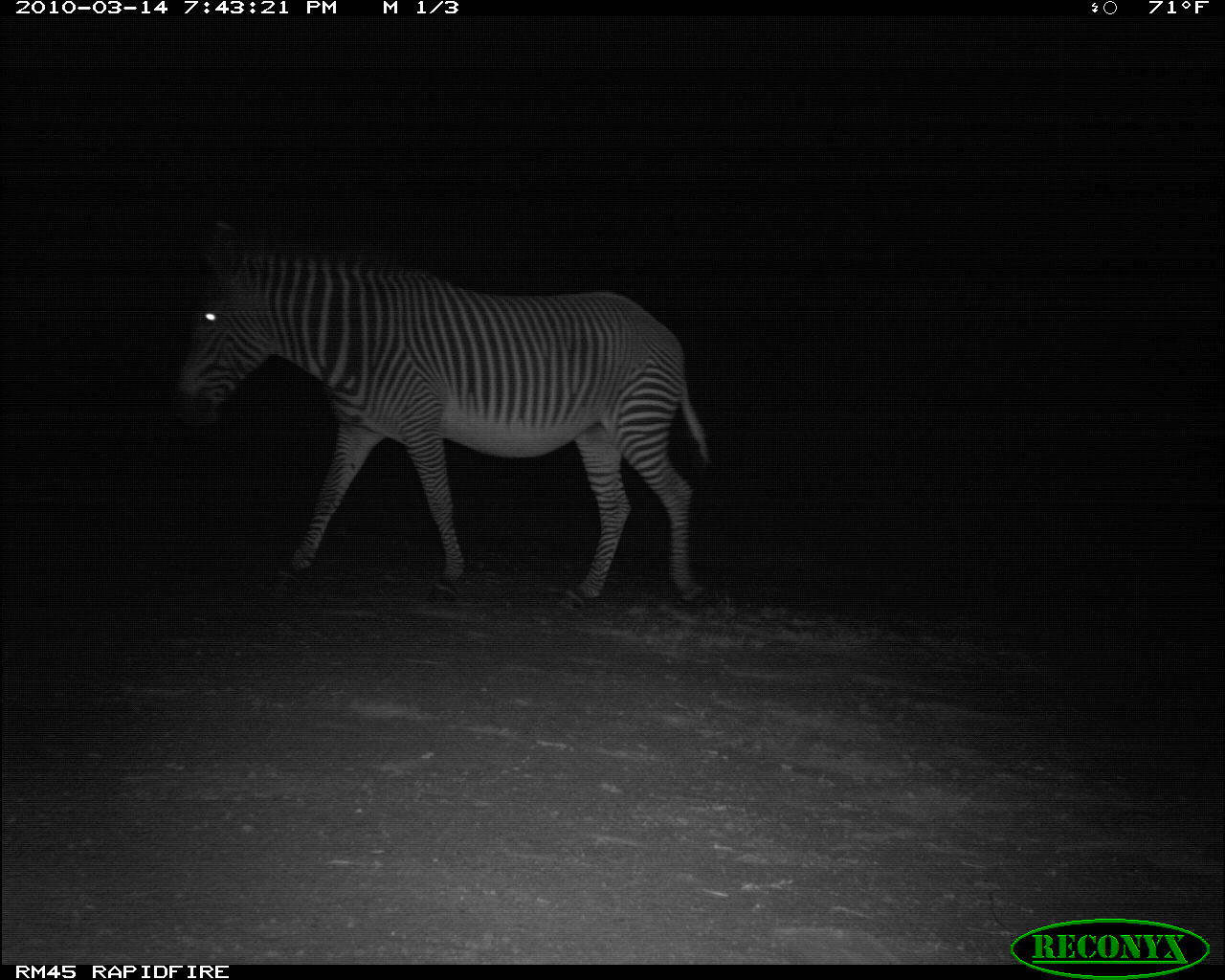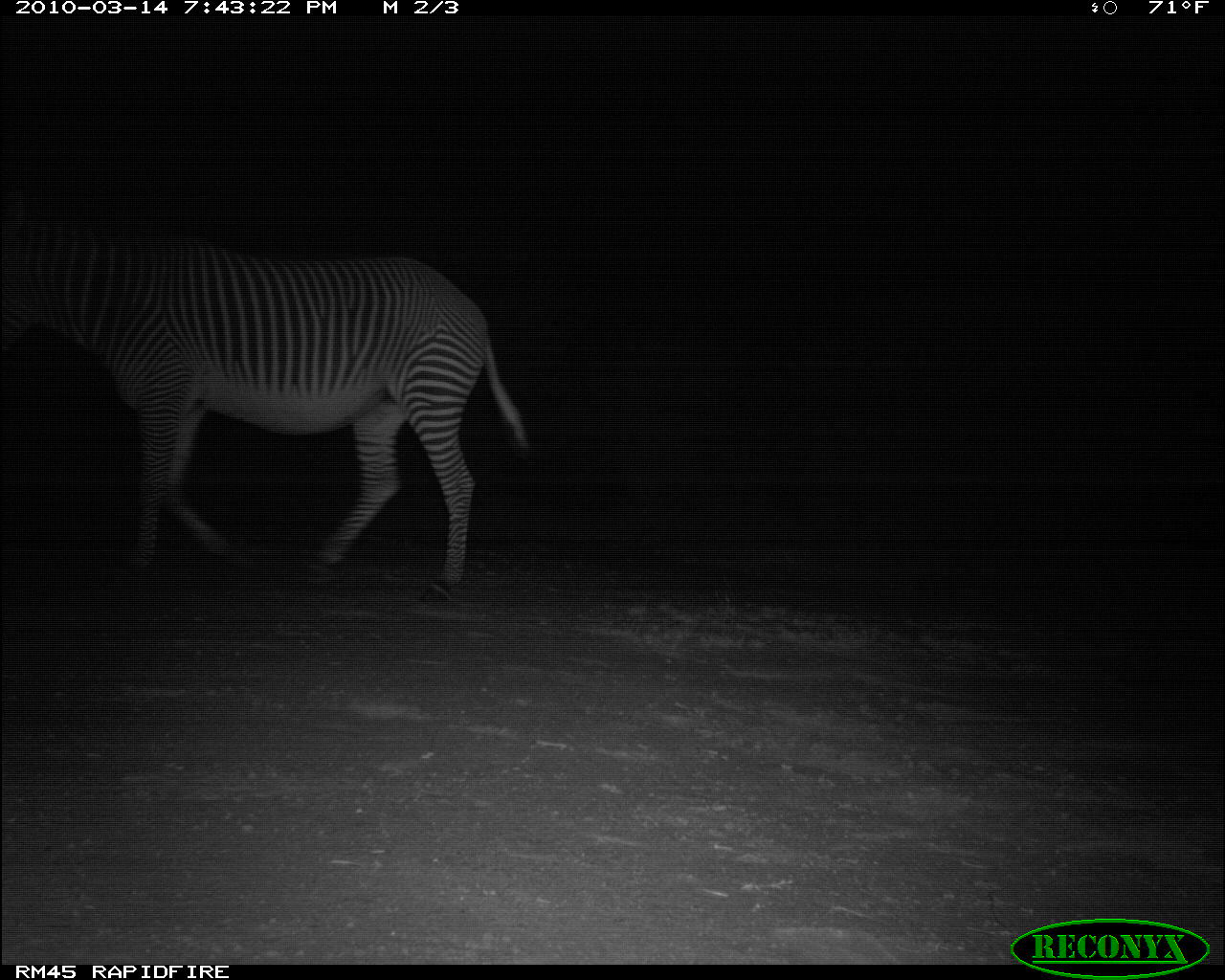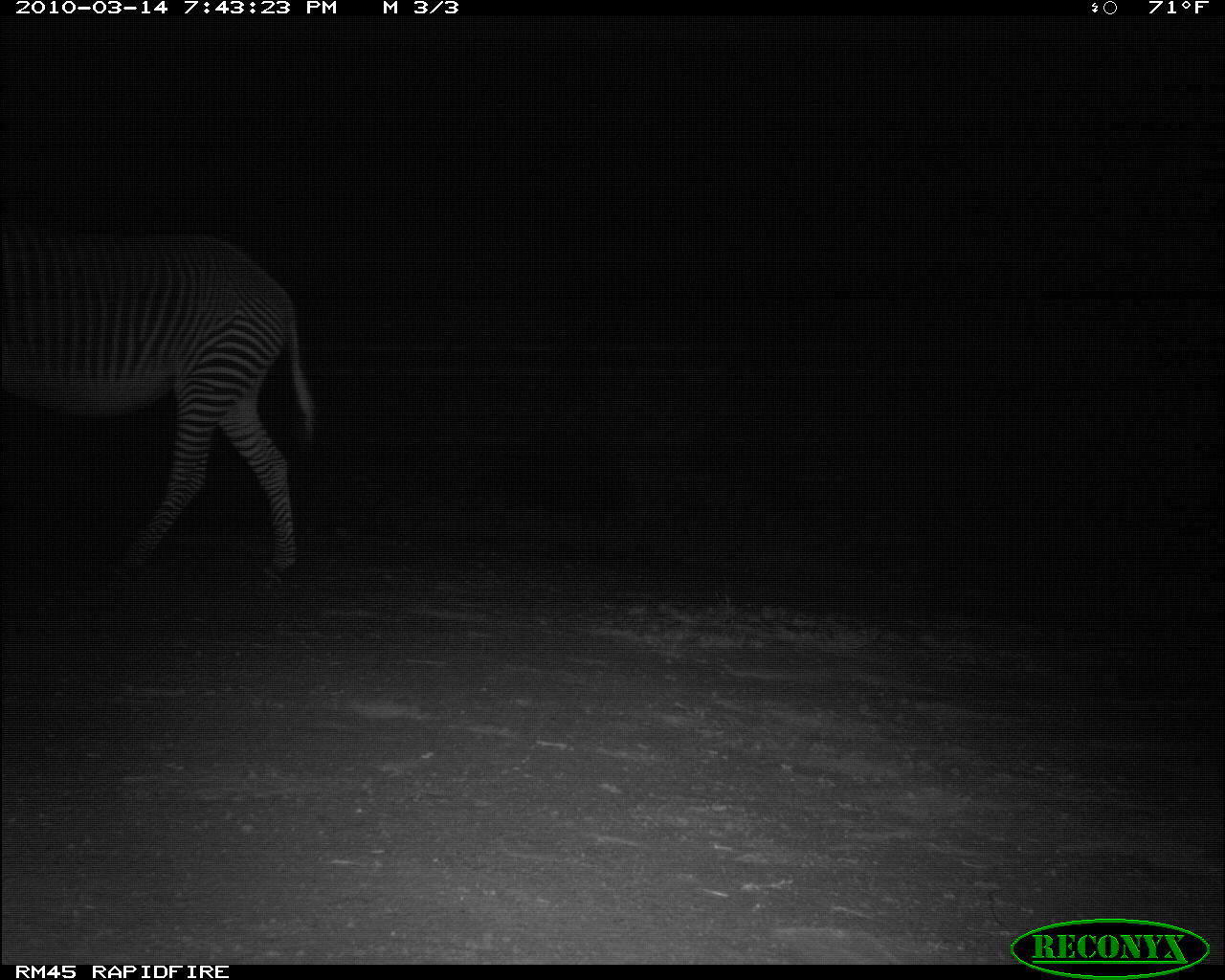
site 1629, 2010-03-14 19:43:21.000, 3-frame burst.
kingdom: Animalia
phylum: Chordata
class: Mammalia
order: Perissodactyla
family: Equidae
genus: Equus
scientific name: Equus grevyi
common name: grévy's zebra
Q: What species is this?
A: Equus grevyi (grévy's zebra).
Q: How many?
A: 1.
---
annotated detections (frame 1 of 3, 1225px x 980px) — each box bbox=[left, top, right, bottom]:
equus grevyi: bbox=[171, 219, 712, 605]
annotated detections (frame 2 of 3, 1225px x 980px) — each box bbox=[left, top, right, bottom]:
equus grevyi: bbox=[0, 185, 529, 607]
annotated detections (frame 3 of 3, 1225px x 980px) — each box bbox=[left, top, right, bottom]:
equus grevyi: bbox=[0, 212, 316, 588]